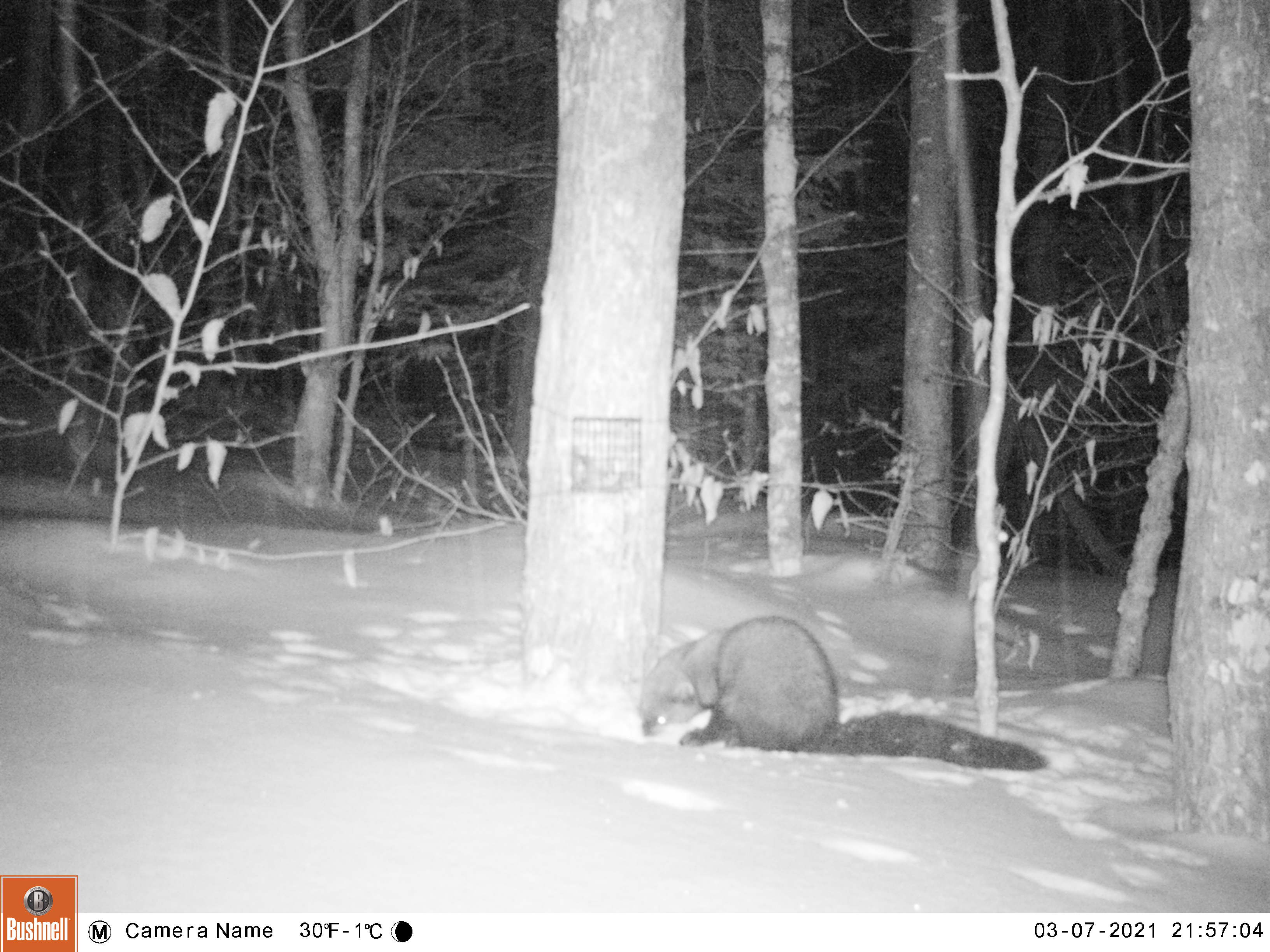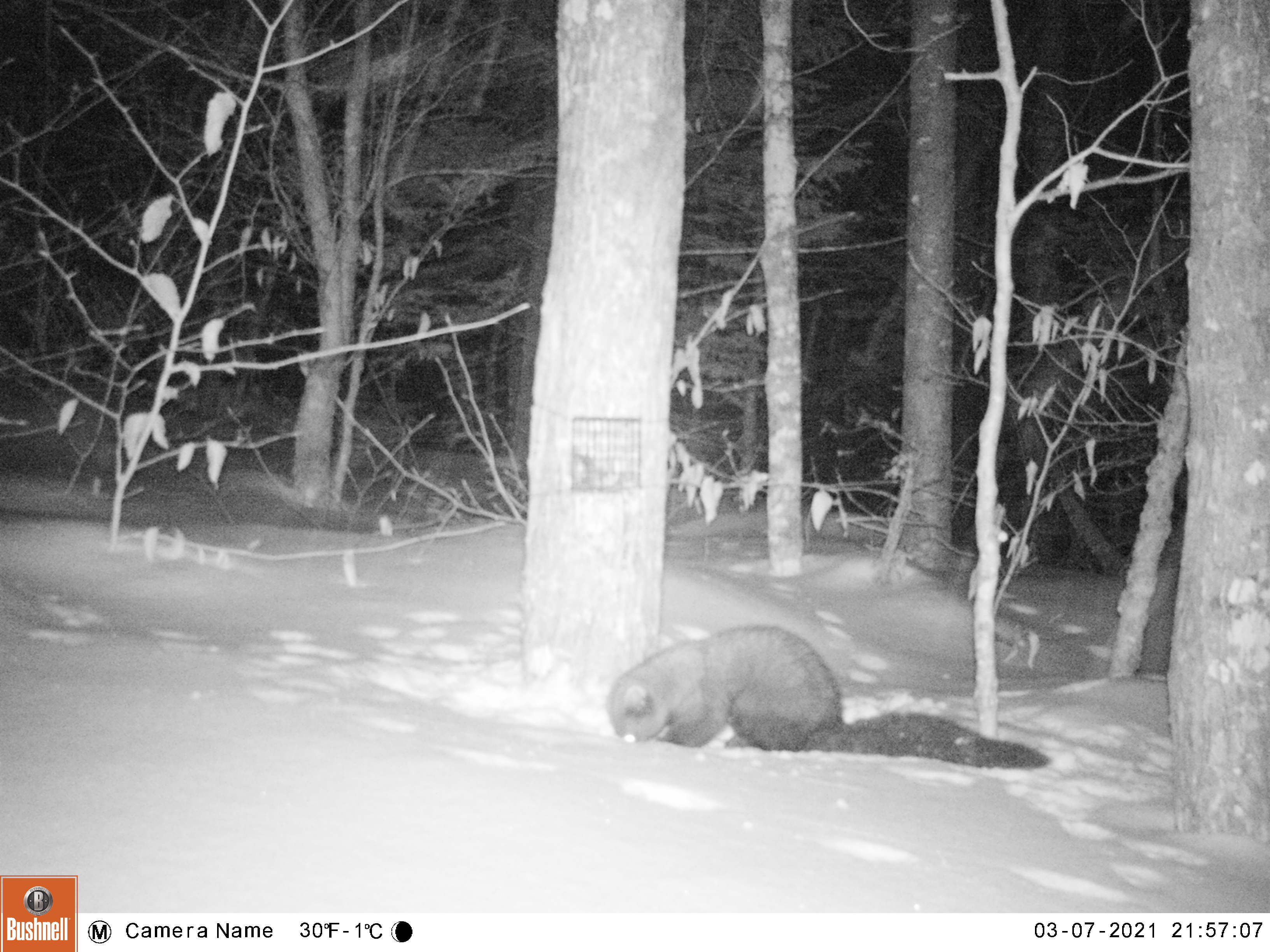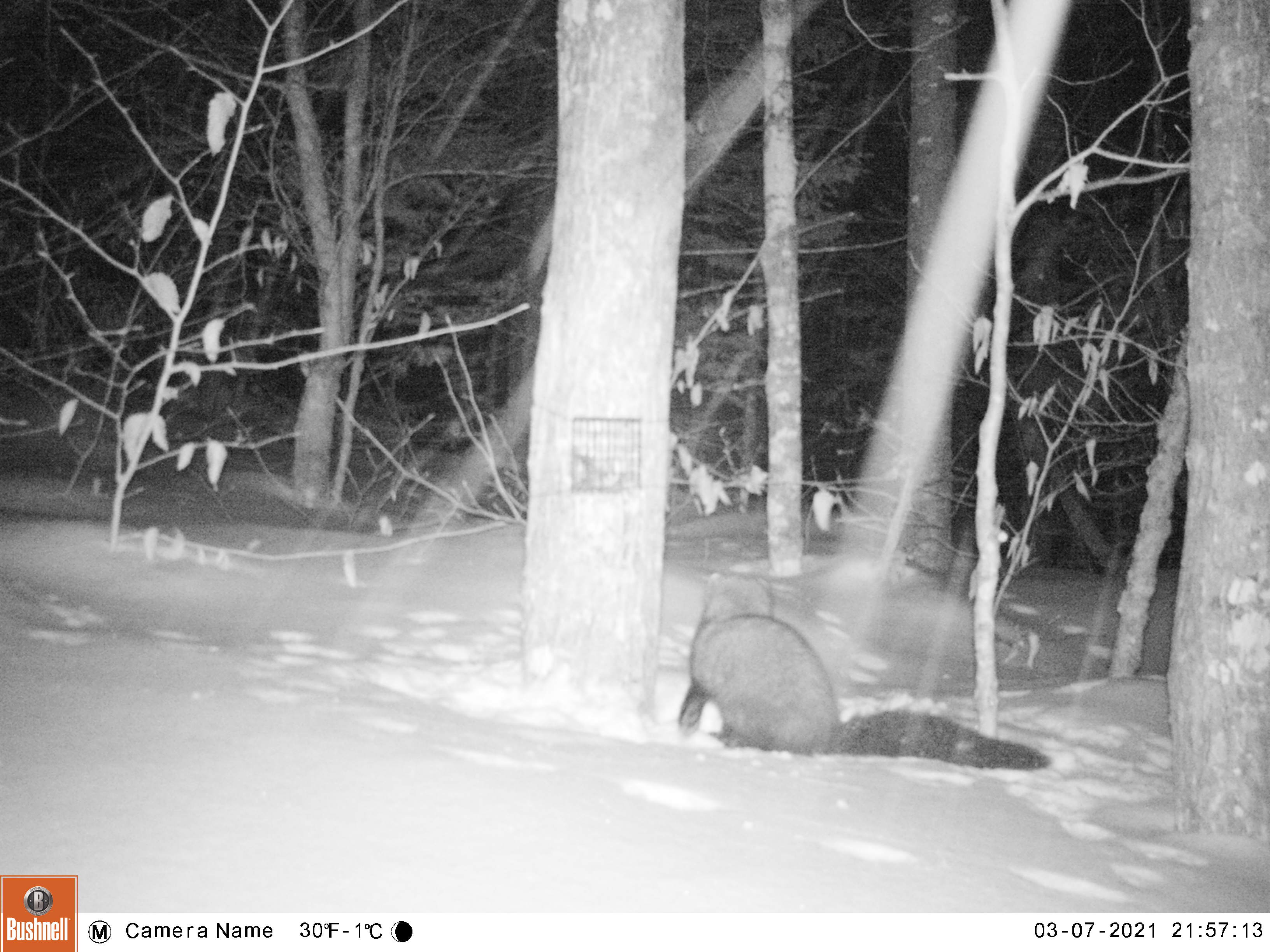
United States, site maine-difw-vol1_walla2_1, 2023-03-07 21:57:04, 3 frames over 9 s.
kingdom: Animalia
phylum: Chordata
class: Mammalia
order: Carnivora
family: Mustelidae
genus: Pekania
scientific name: Pekania pennanti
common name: fisher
Fisher (Pekania pennanti).